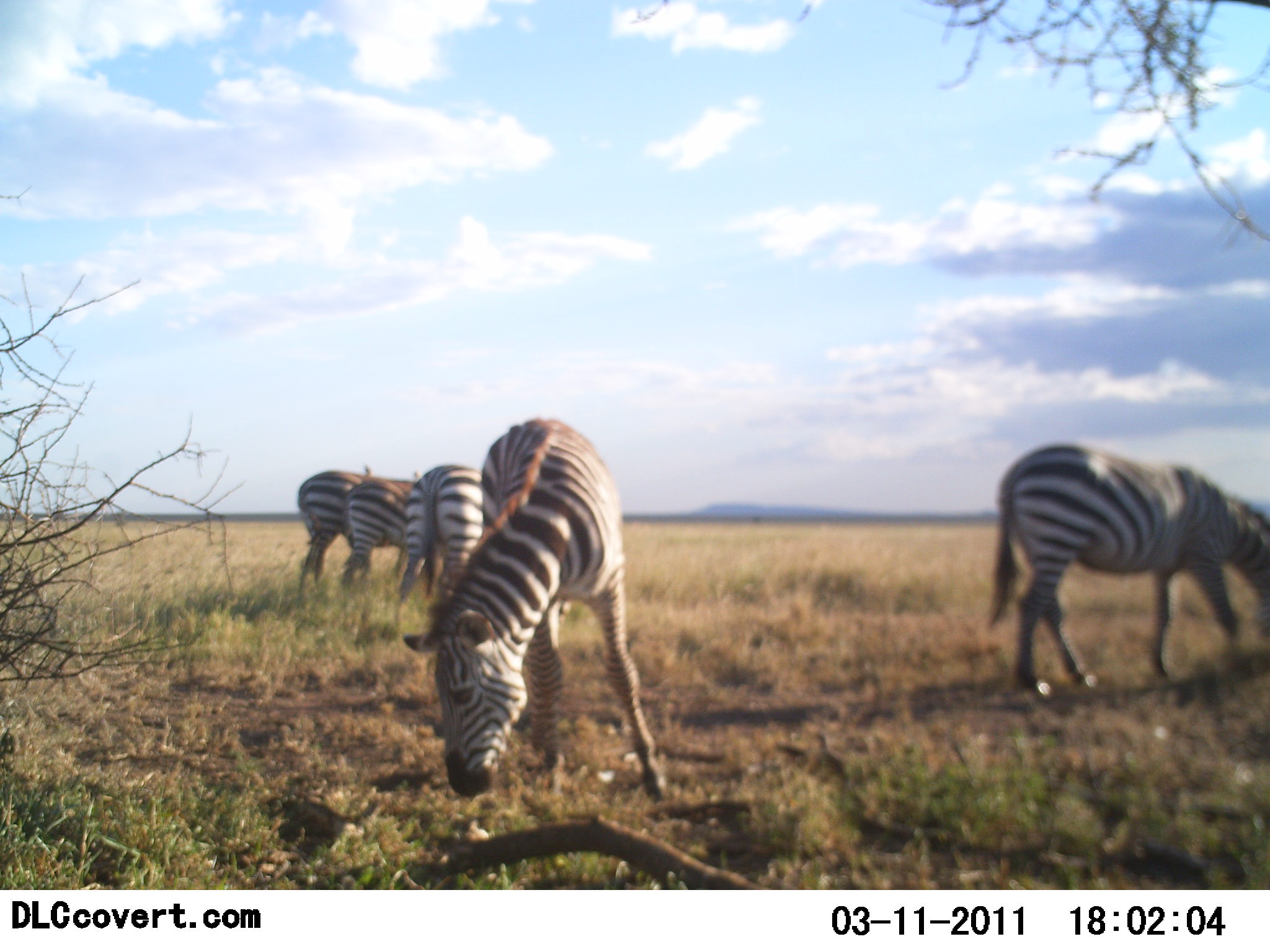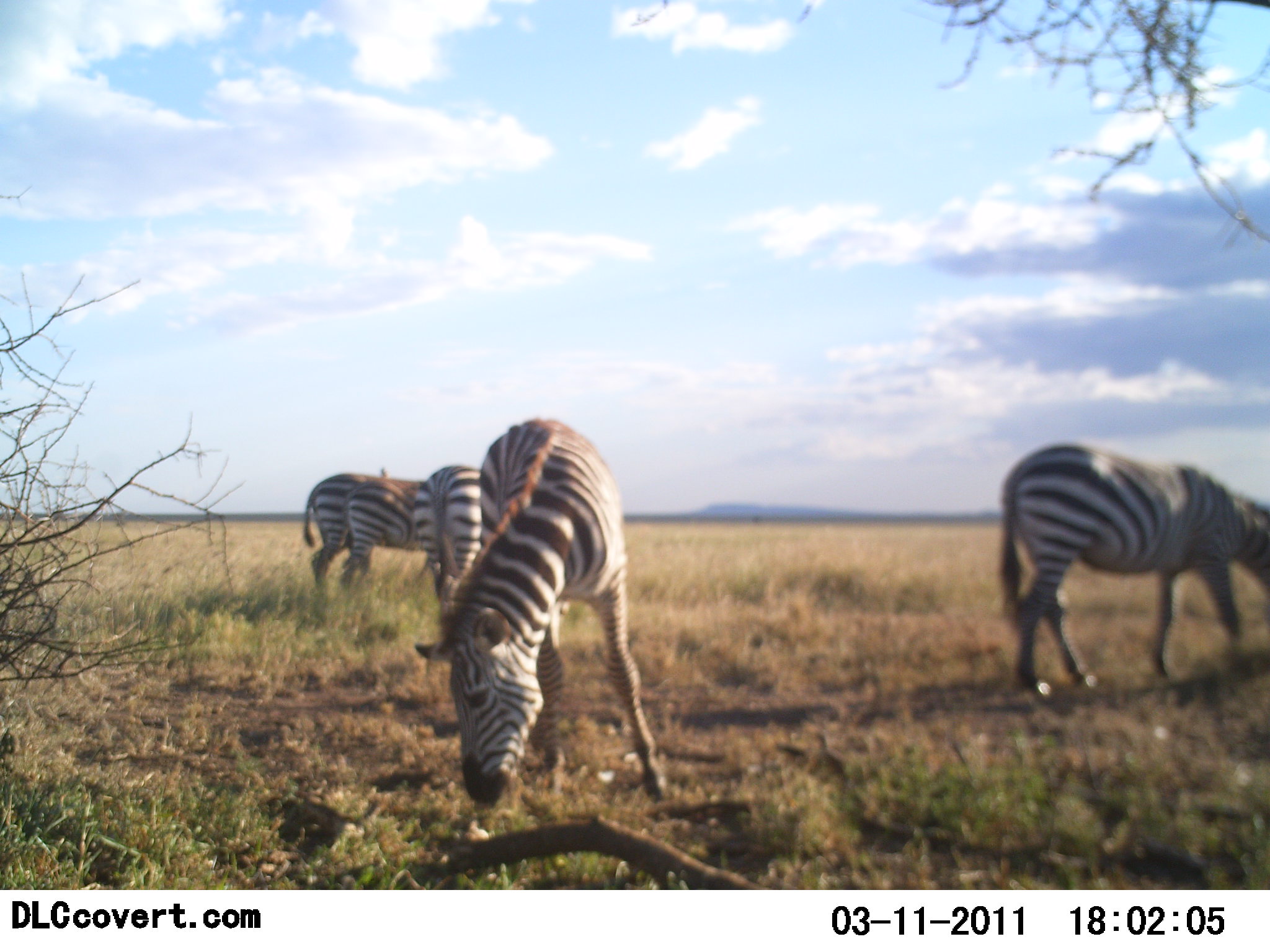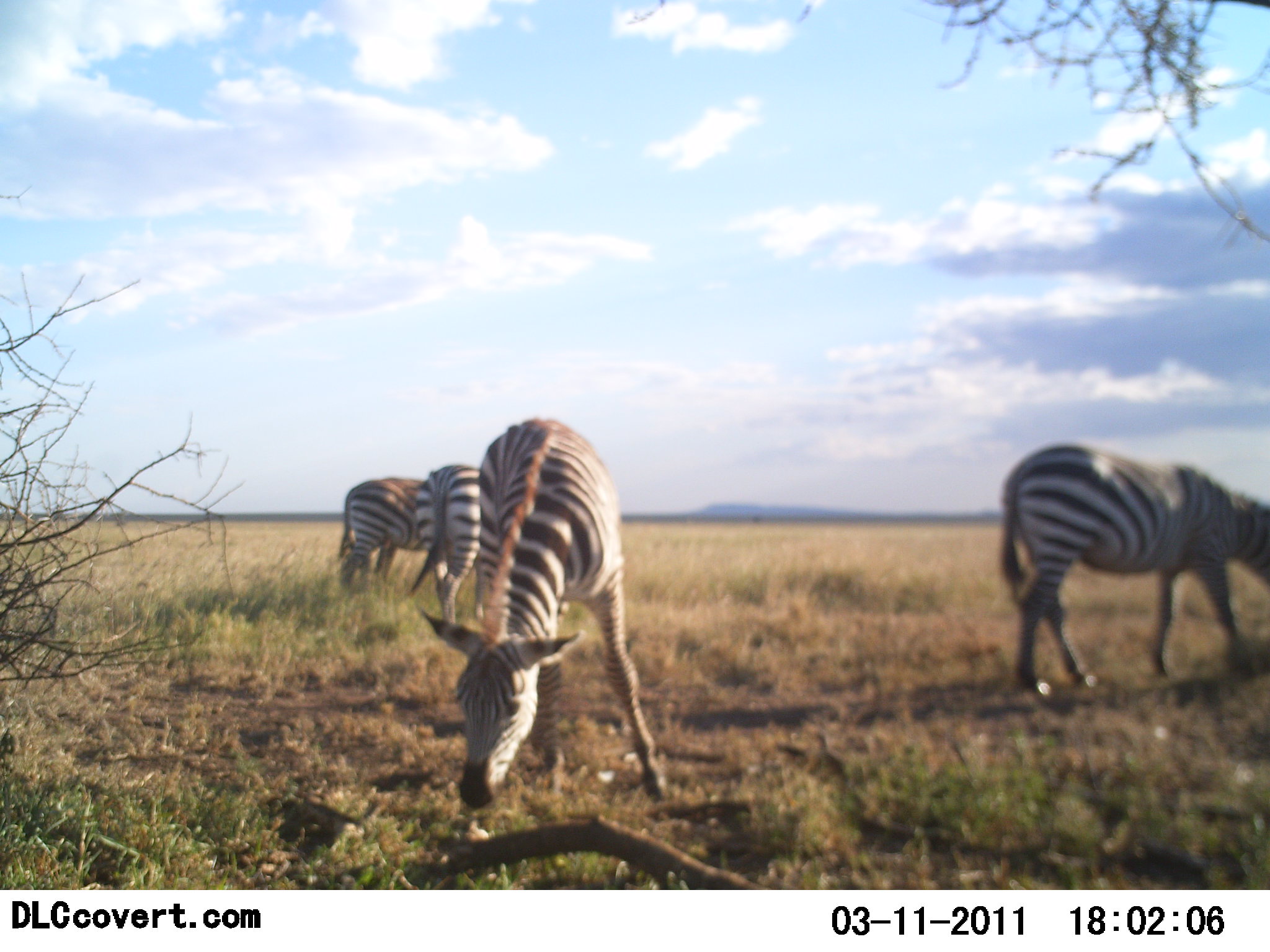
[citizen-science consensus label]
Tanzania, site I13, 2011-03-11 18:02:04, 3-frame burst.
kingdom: Animalia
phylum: Chordata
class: Mammalia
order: Perissodactyla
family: Equidae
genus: Equus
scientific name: Equus quagga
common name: plains zebra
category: zebra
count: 5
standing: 33%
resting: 0%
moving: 7%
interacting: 0%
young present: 0%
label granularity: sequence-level